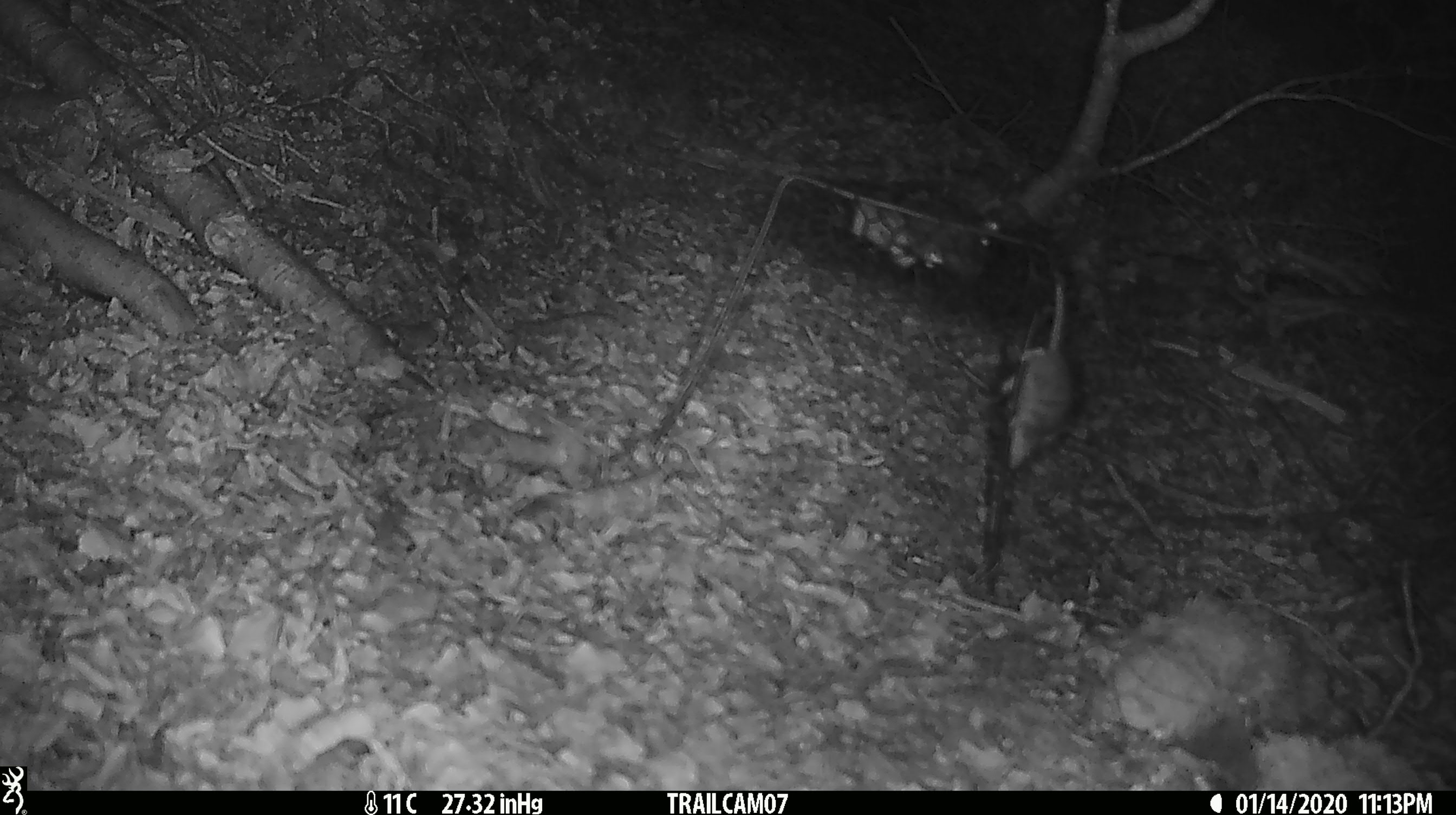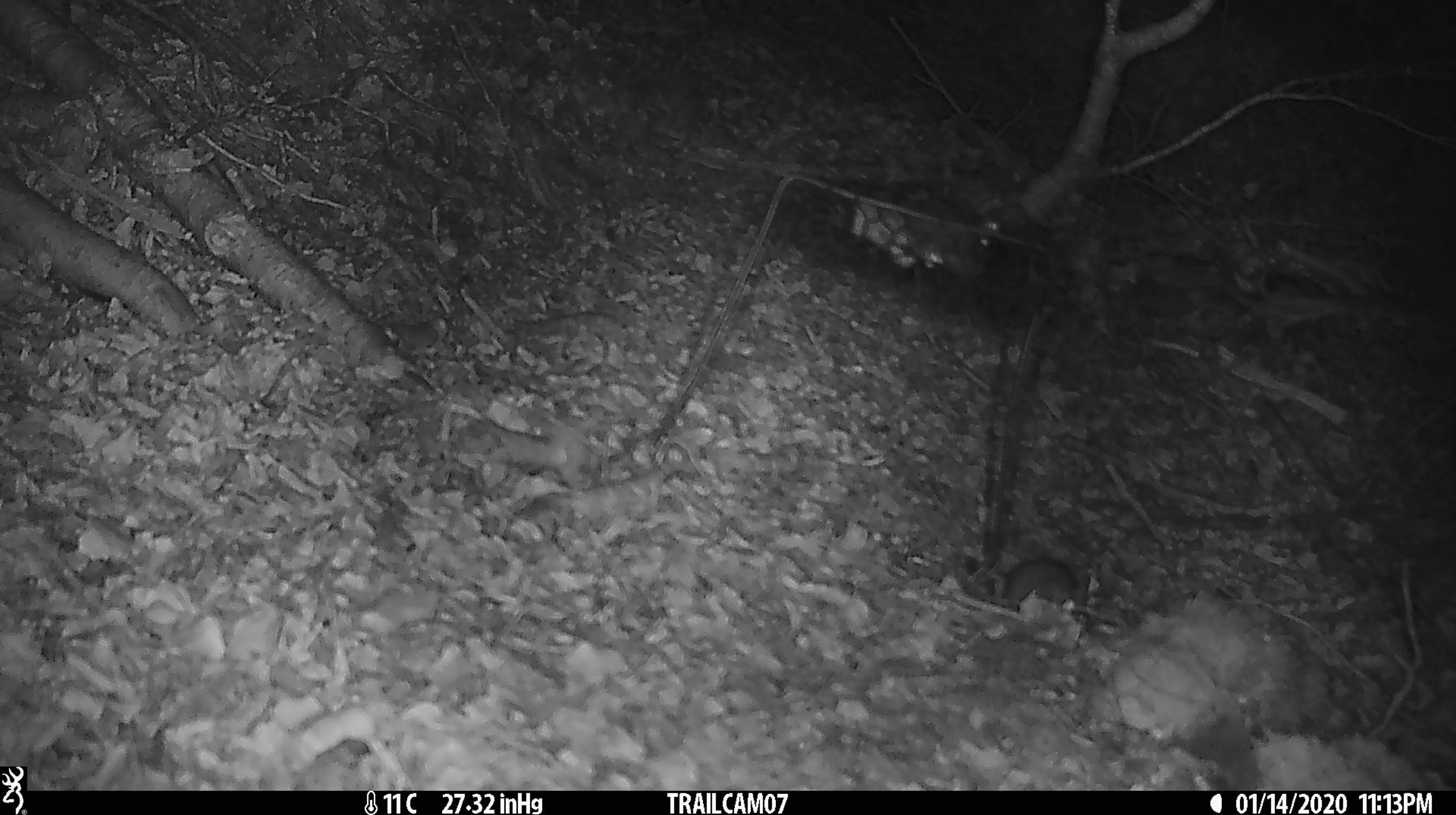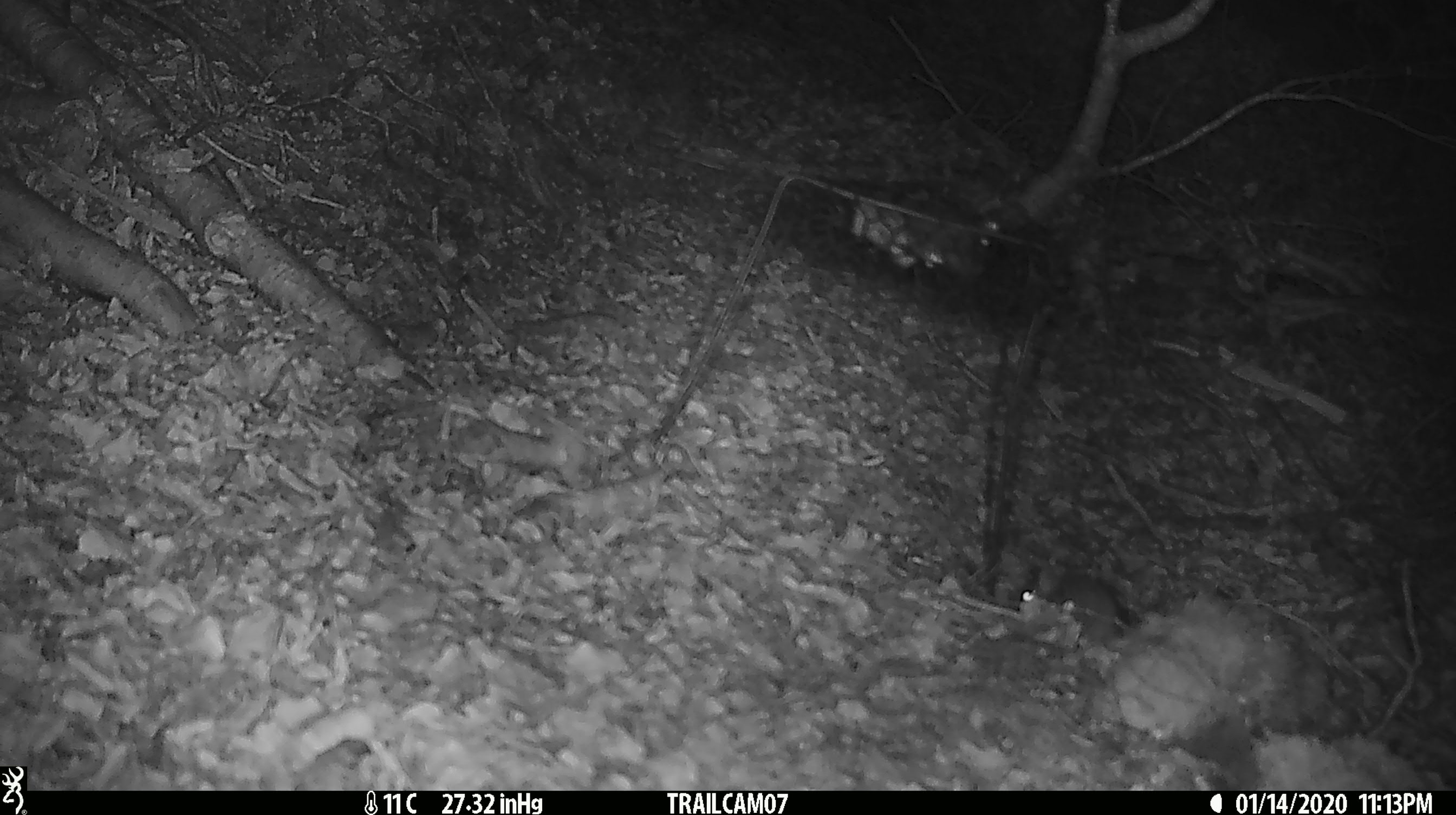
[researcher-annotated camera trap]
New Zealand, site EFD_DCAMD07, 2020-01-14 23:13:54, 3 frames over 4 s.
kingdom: Animalia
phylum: Chordata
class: Mammalia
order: Rodentia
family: Muridae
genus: Mus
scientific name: Mus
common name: mouse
Mouse (Mus).